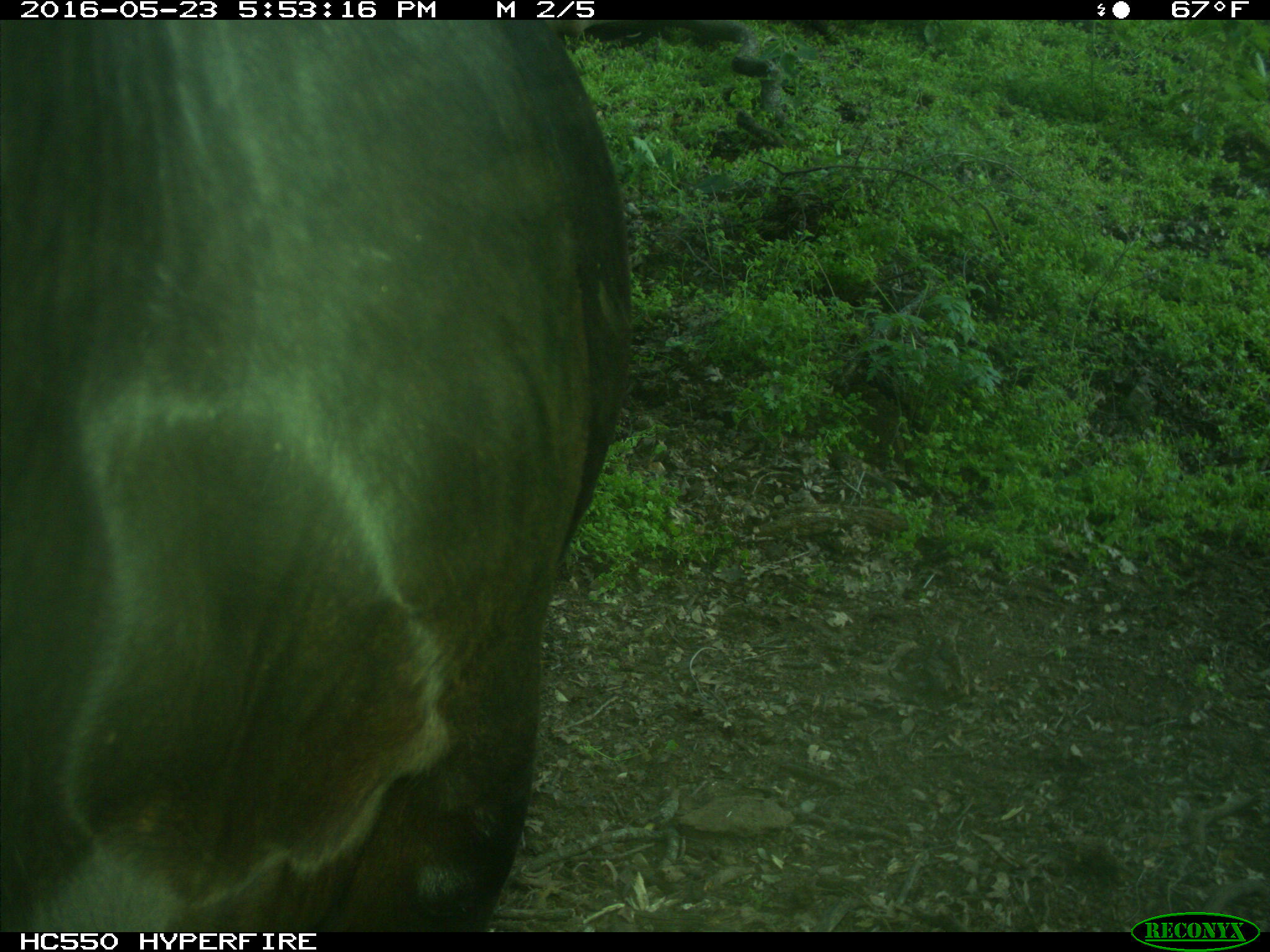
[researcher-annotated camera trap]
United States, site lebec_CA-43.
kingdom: Animalia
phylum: Chordata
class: Mammalia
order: Artiodactyla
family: Bovidae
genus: Bos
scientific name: Bos taurus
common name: domestic cow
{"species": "Bos taurus (domestic cow)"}